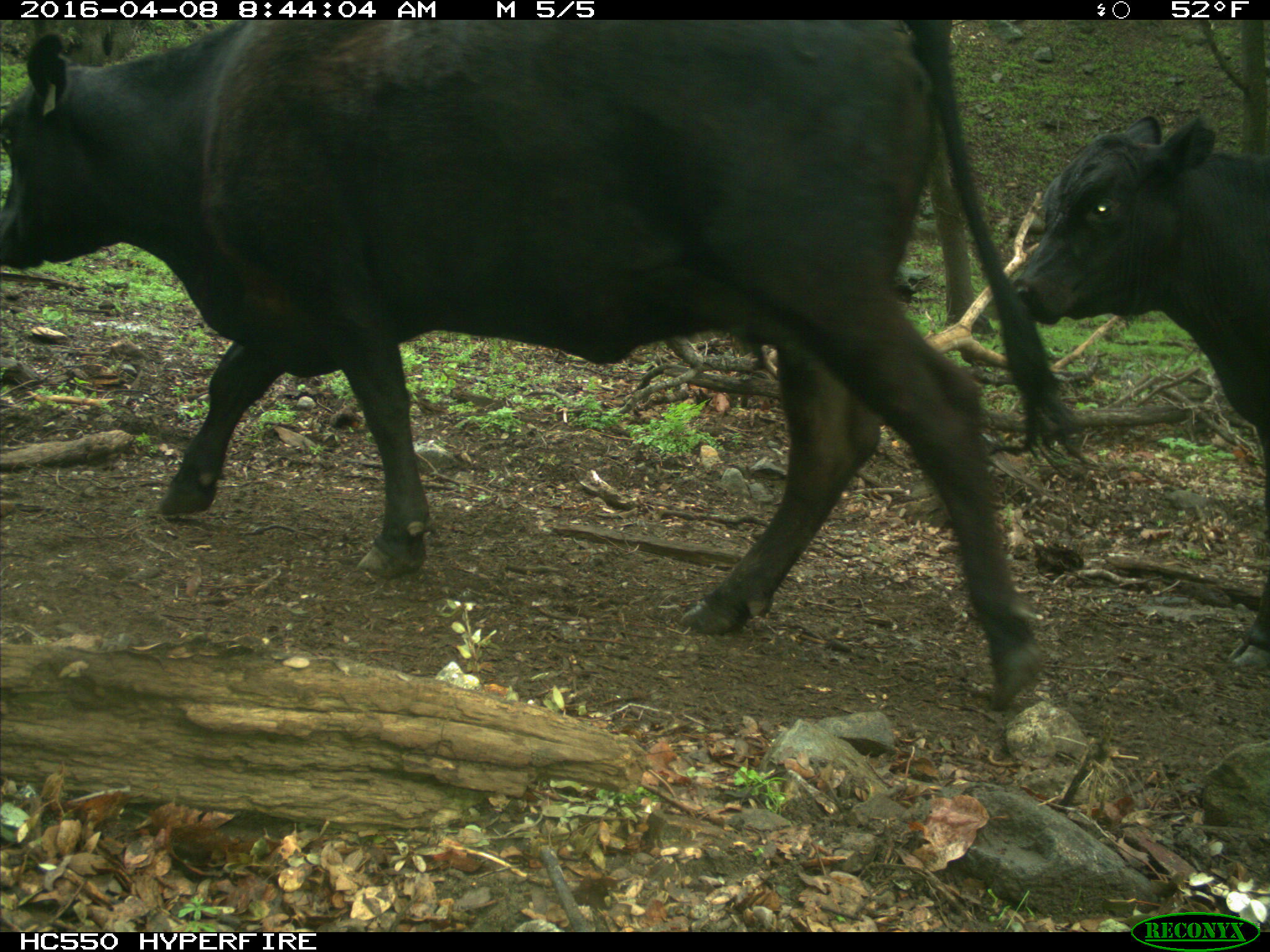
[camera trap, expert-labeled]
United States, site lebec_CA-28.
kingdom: Animalia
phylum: Chordata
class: Mammalia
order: Artiodactyla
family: Bovidae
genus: Bos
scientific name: Bos taurus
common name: domestic cow